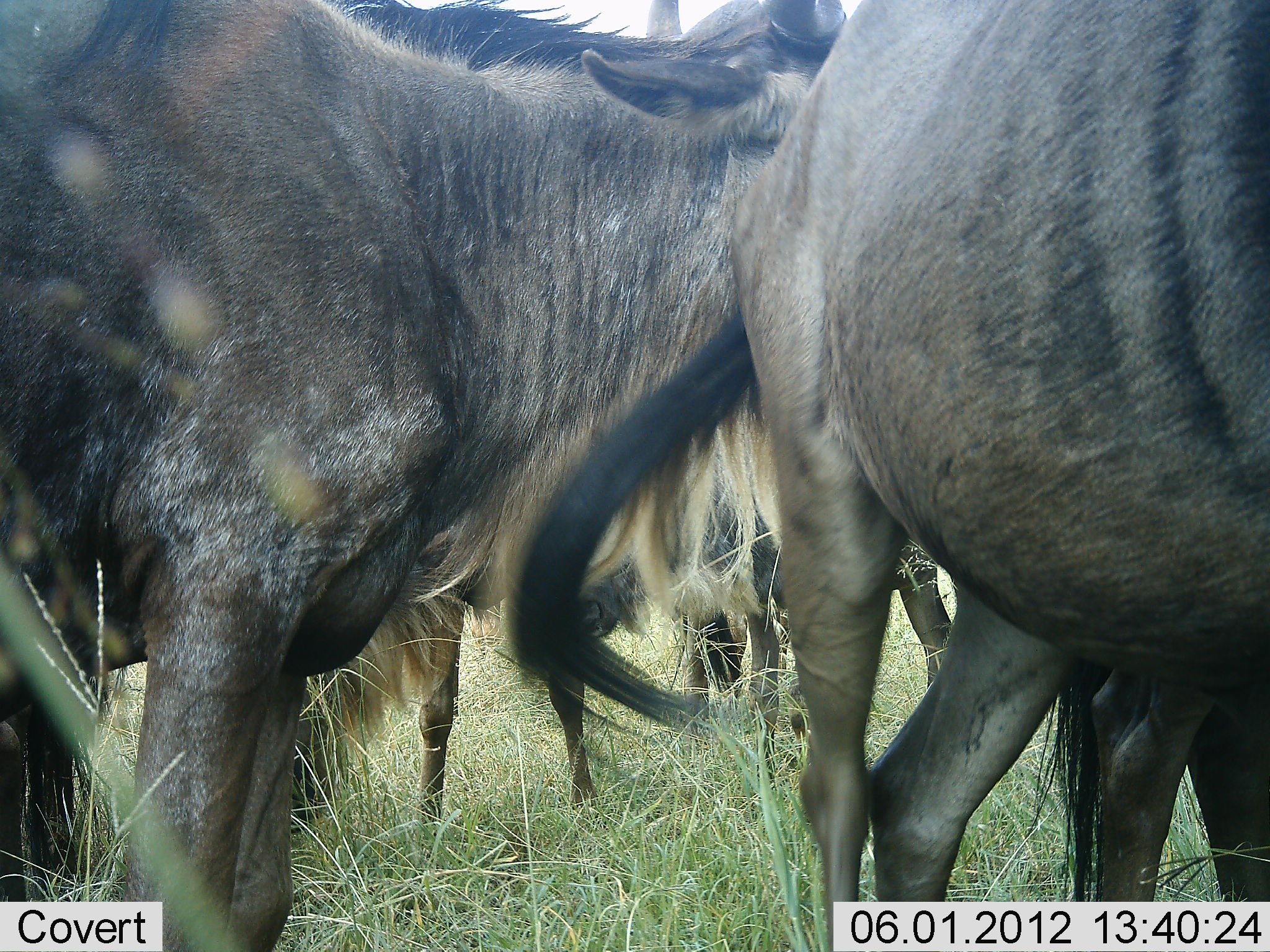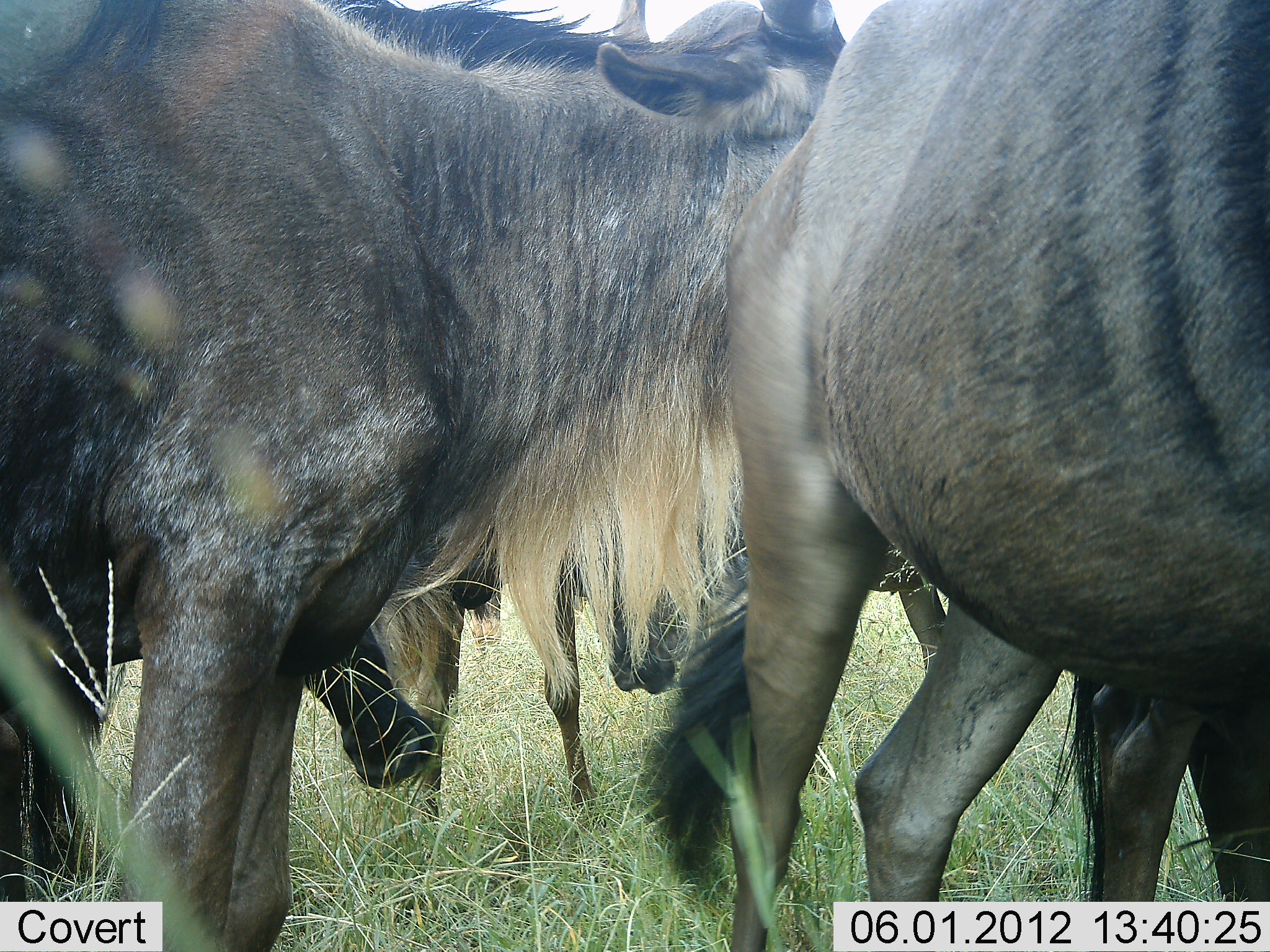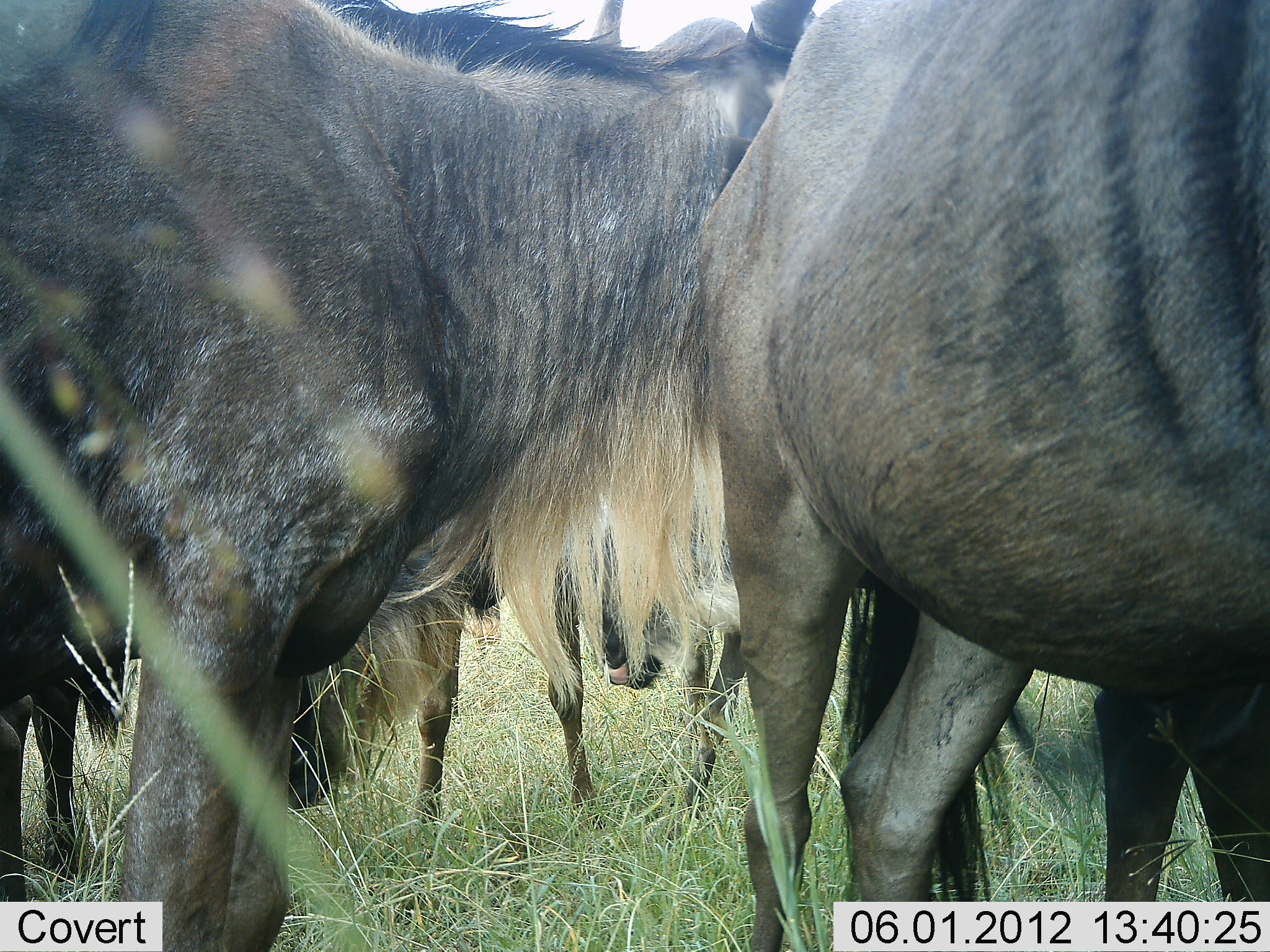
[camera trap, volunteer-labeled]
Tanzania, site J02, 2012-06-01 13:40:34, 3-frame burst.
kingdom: Animalia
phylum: Chordata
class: Mammalia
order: Artiodactyla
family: Bovidae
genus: Connochaetes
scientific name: Connochaetes taurinus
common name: blue wildebeest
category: wildebeest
Wildebeest (blue wildebeest) (Connochaetes taurinus), count 4. Behavior (volunteer vote fractions): standing 90%, resting 0%, moving 10%, interacting 20%. Young present (vote fraction): 0%. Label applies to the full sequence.